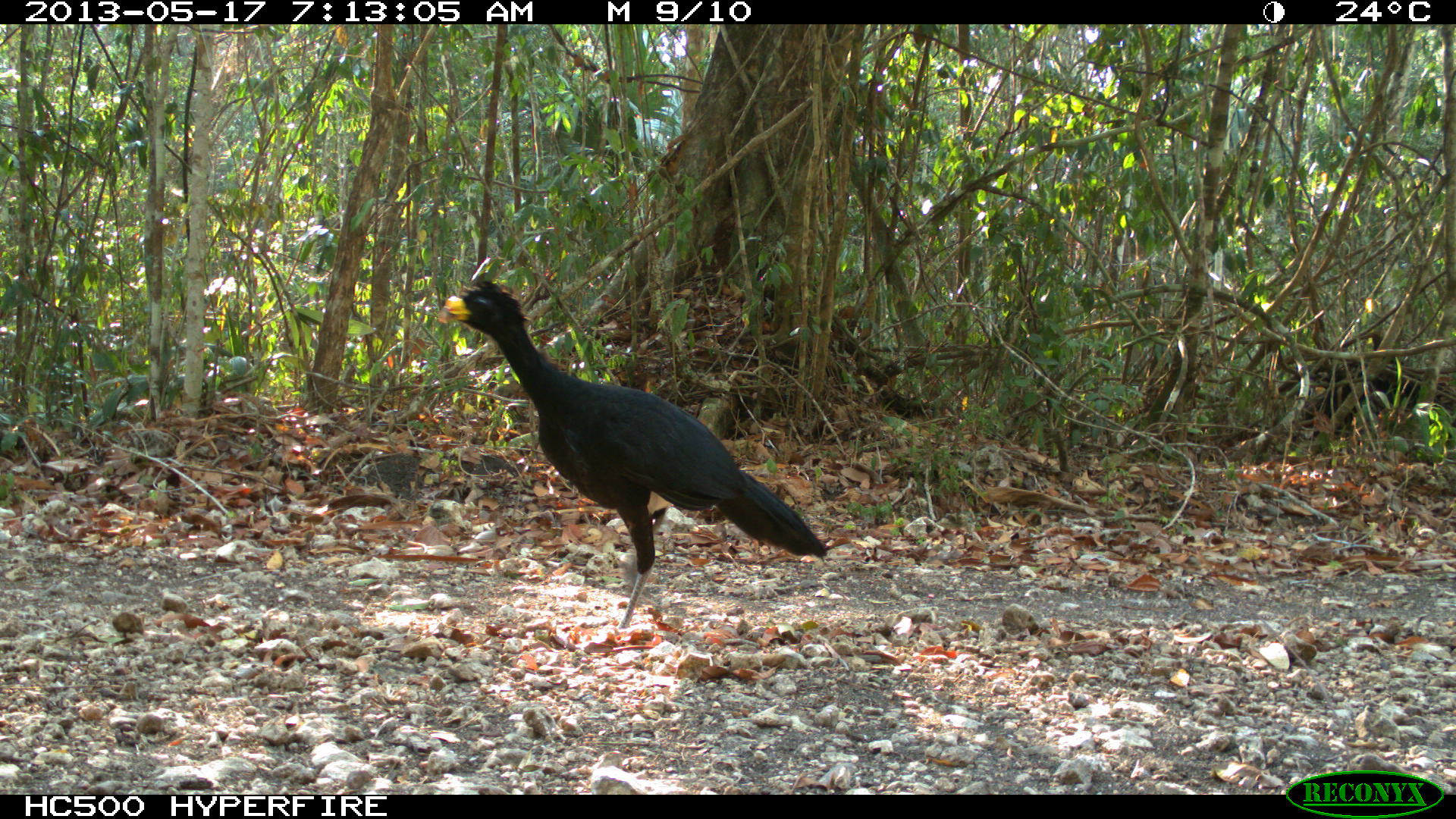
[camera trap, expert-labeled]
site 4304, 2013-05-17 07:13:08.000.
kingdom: Animalia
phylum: Chordata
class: Aves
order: Galliformes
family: Cracidae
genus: Crax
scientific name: Crax rubra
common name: great curassow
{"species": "Crax rubra (great curassow)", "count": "1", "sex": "male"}